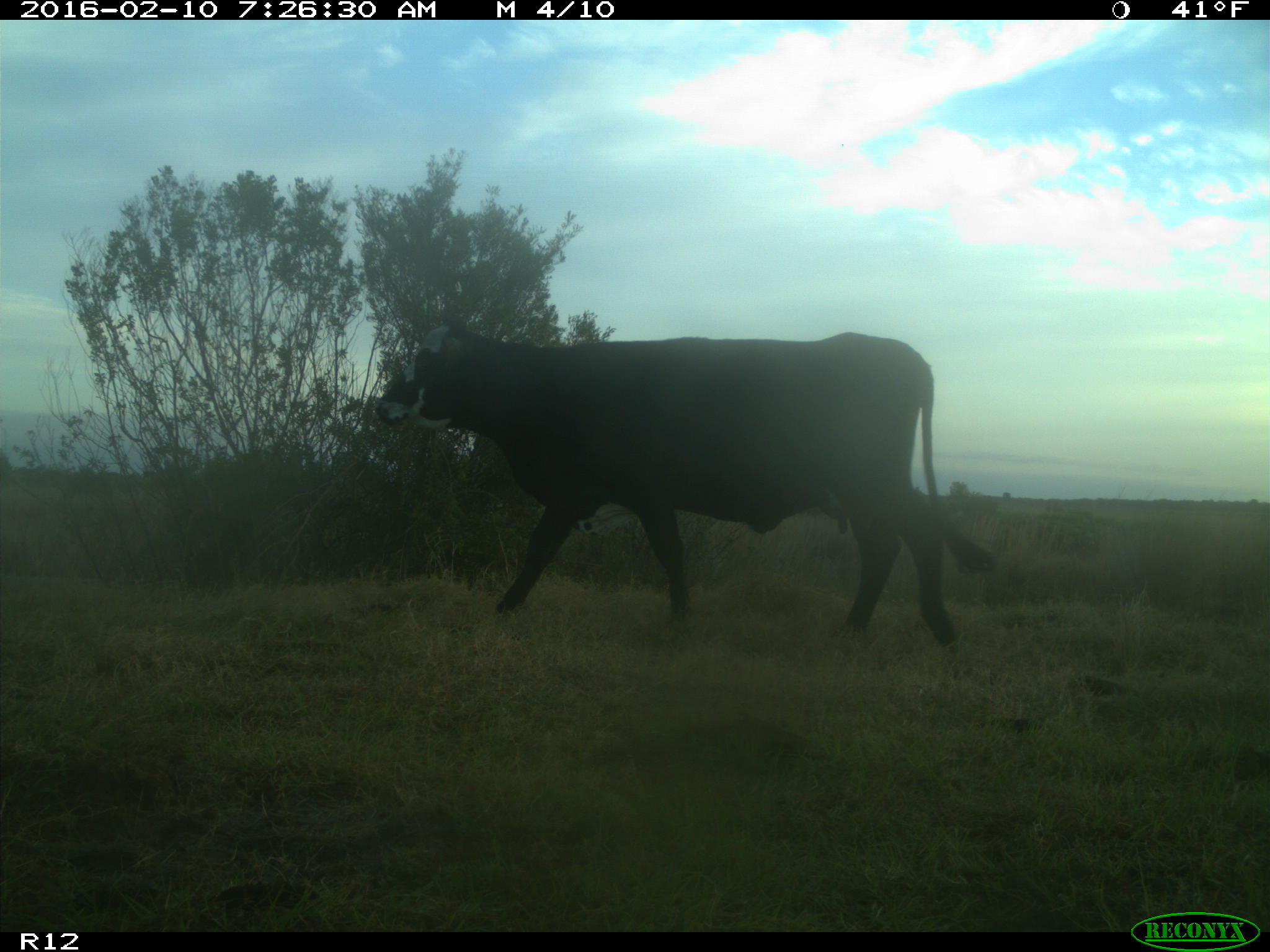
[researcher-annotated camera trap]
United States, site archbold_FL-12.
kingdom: Animalia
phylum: Chordata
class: Mammalia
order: Artiodactyla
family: Bovidae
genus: Bos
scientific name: Bos taurus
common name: domestic cow